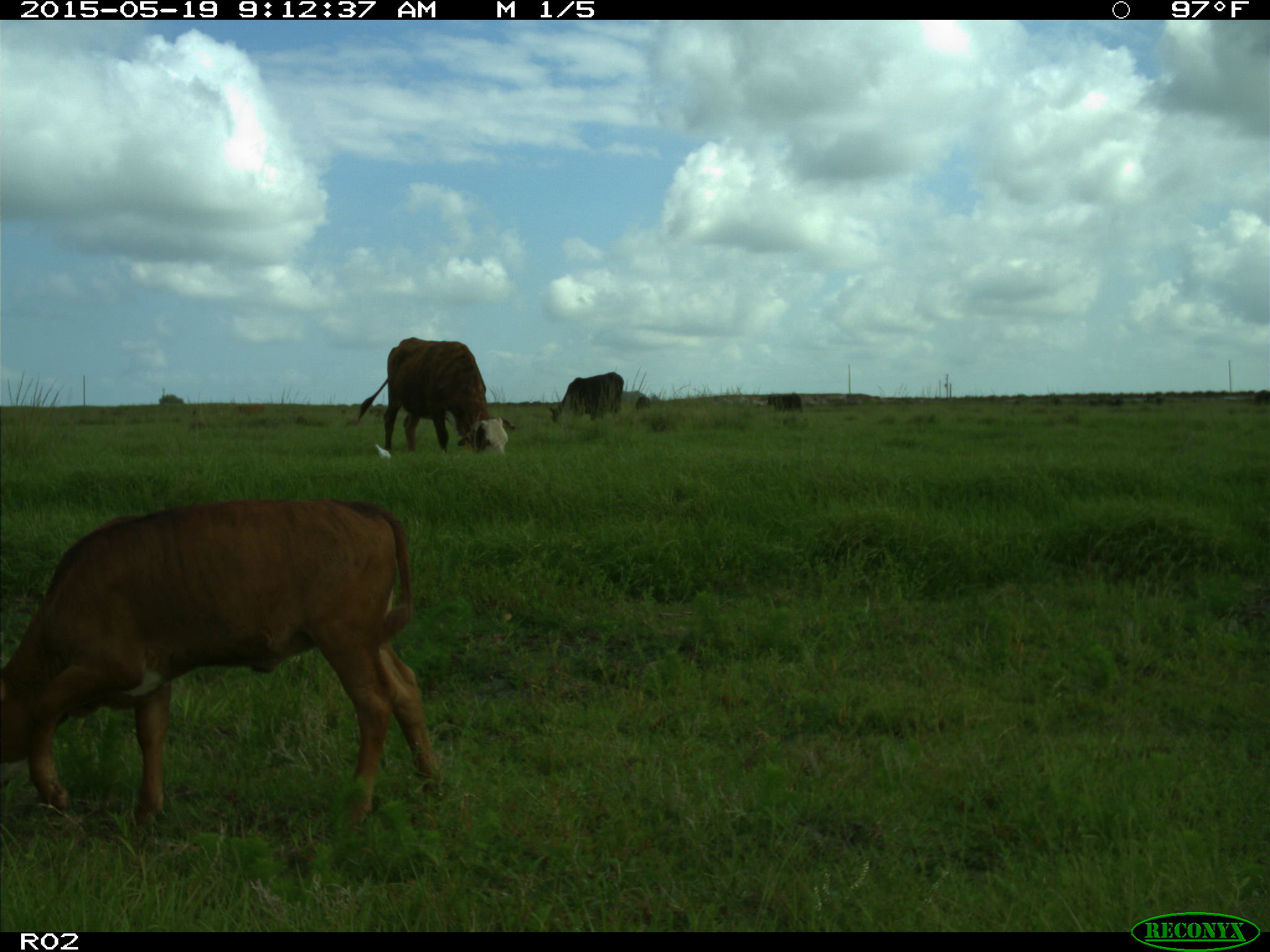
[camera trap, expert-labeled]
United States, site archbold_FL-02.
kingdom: Animalia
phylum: Chordata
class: Mammalia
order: Artiodactyla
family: Bovidae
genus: Bos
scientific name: Bos taurus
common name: domestic cow